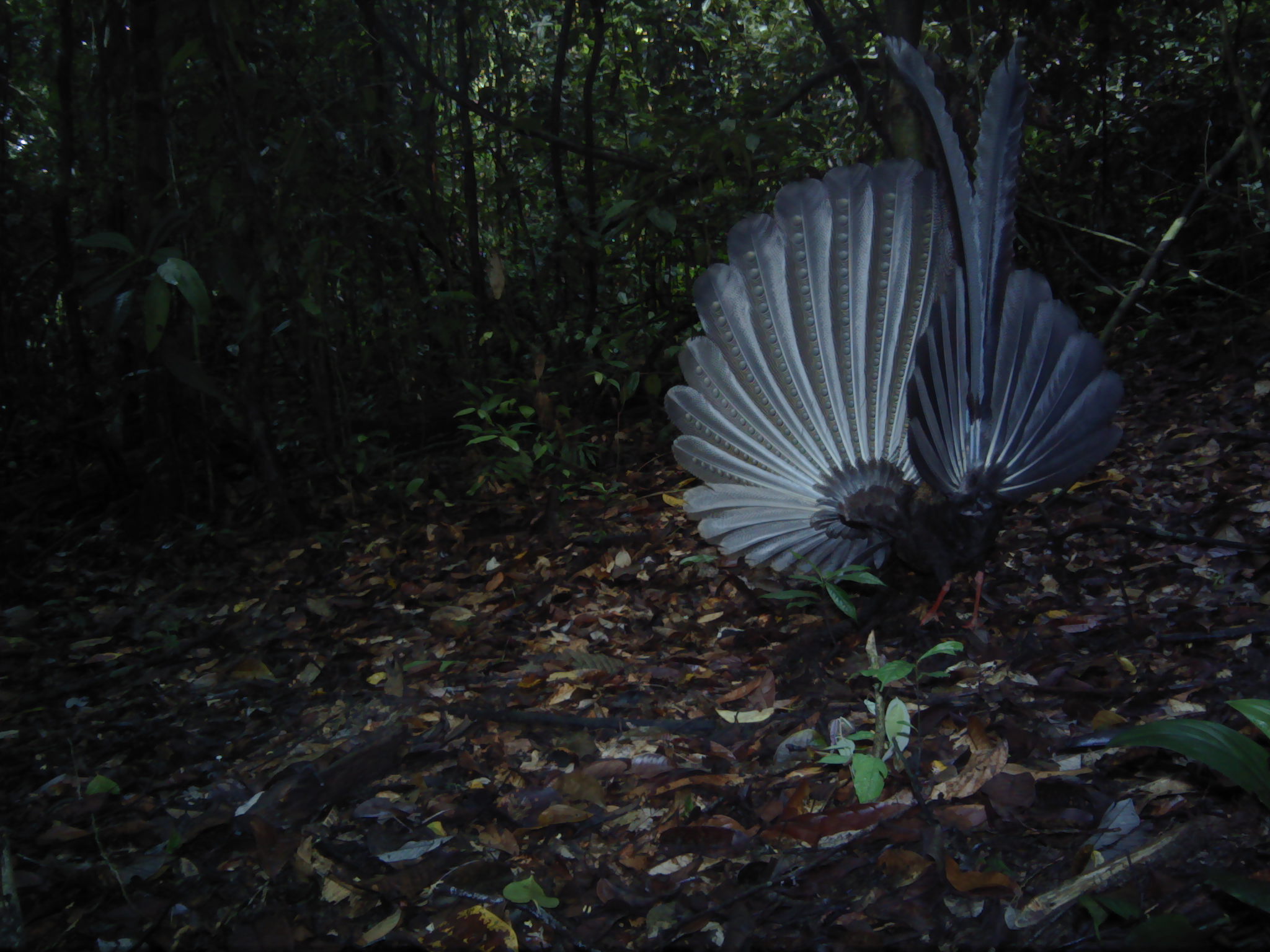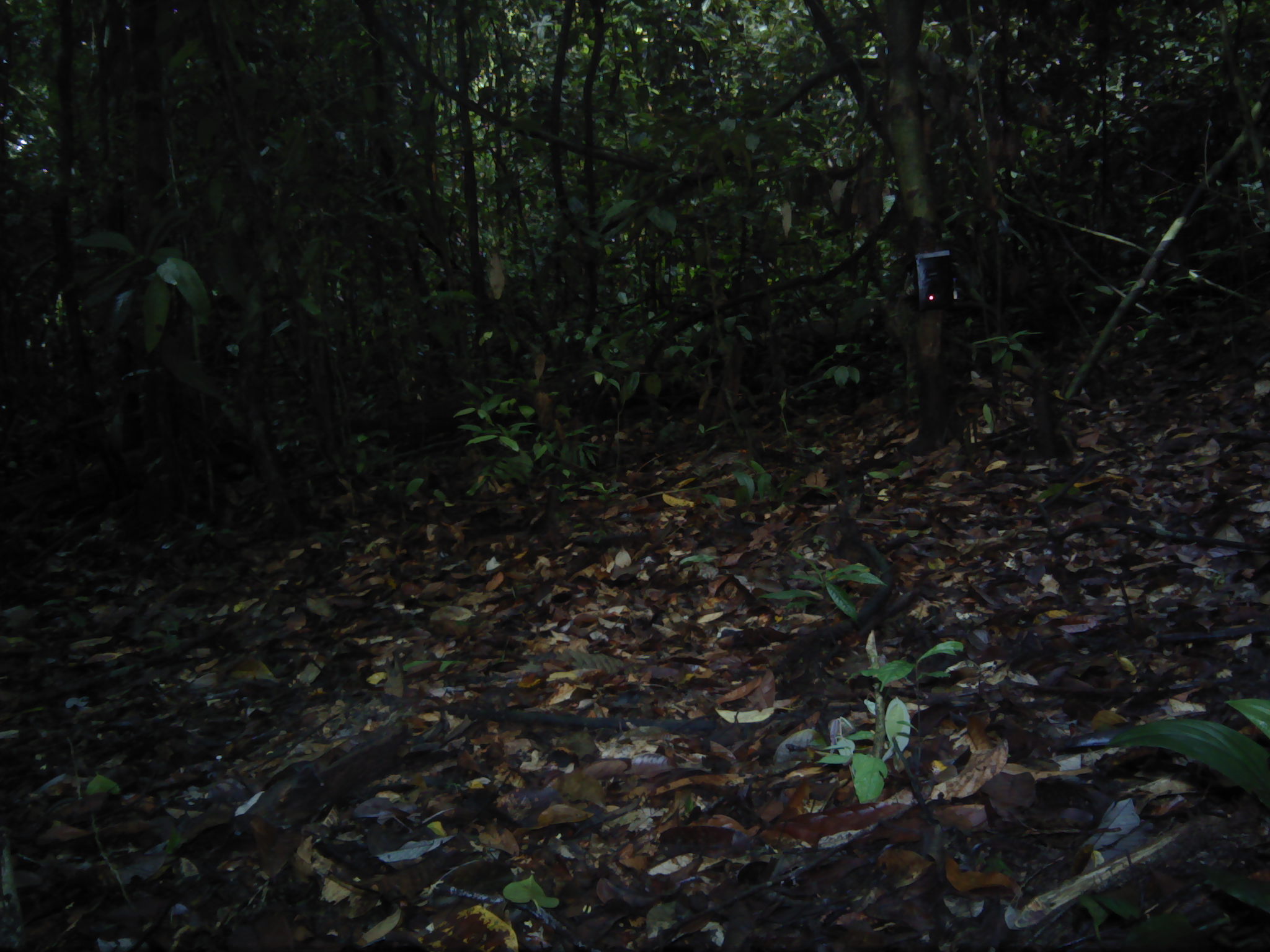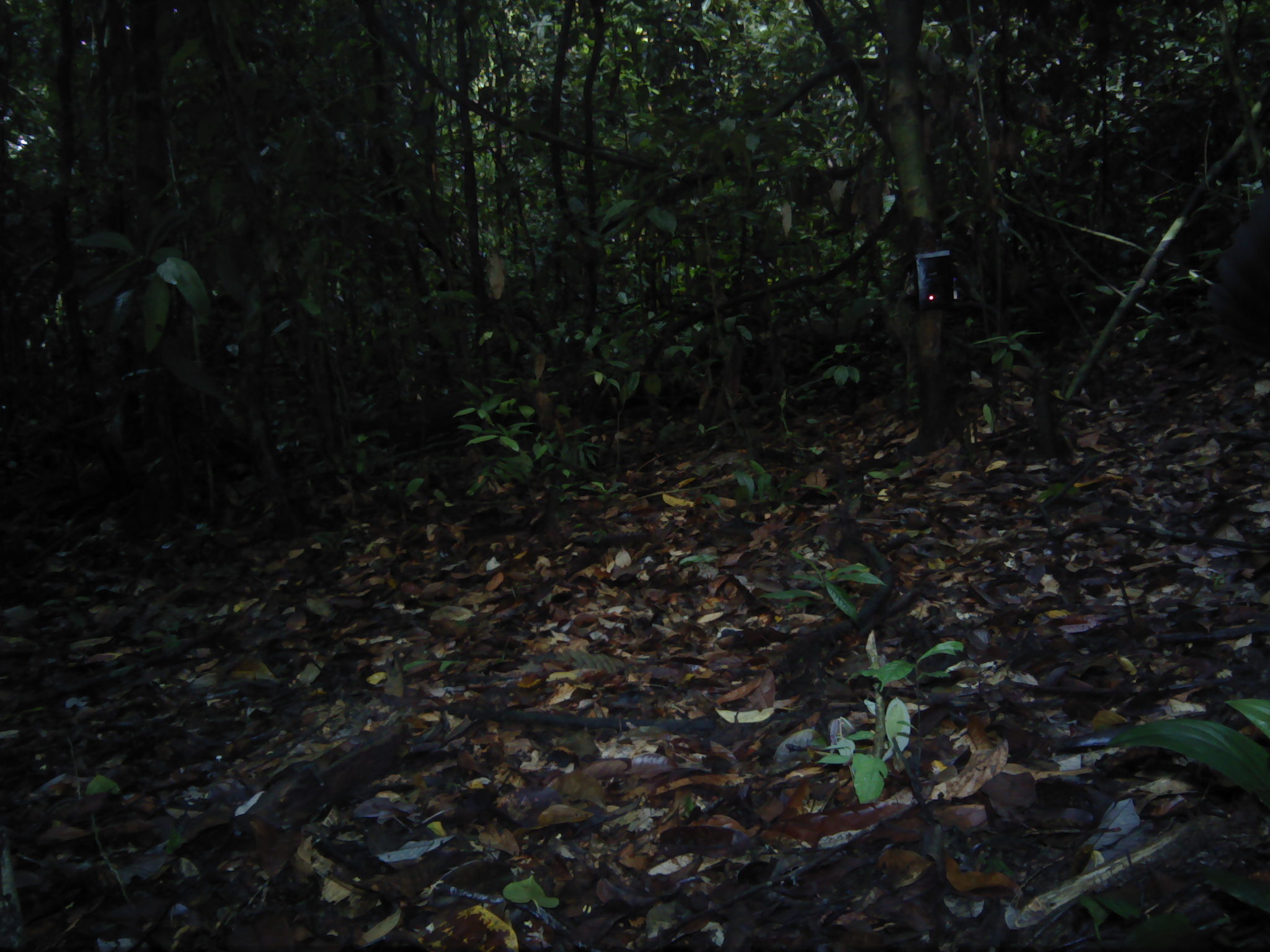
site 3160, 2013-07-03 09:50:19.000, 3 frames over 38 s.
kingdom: Animalia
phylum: Chordata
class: Aves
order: Galliformes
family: Phasianidae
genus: Argusianus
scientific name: Argusianus argus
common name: great argus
Argusianus argus (great argus), count 1.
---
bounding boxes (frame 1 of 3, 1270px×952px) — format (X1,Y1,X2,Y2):
argusianus argus: (664,35,1122,629)